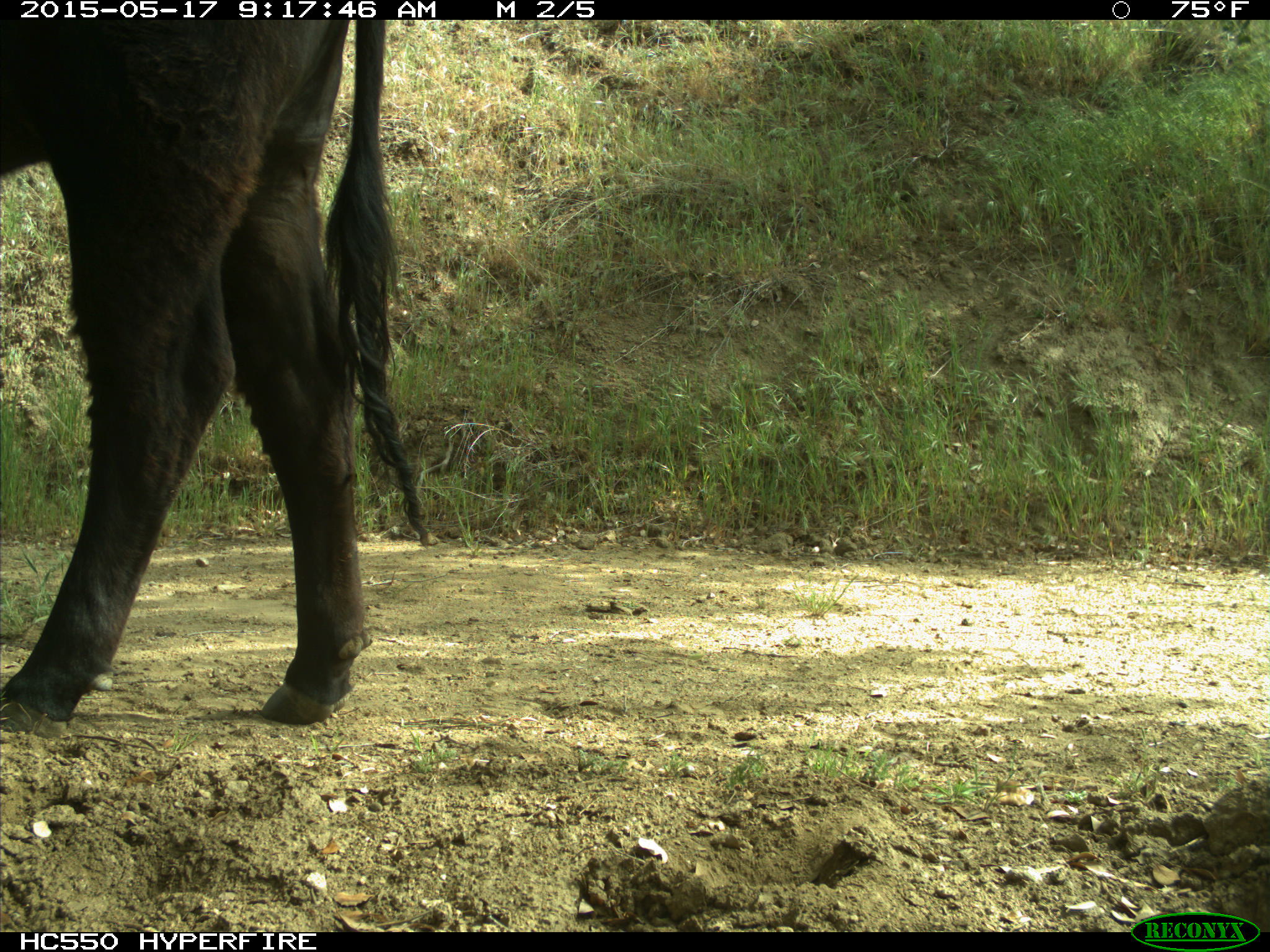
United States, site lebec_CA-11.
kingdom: Animalia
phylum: Chordata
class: Mammalia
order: Artiodactyla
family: Bovidae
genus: Bos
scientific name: Bos taurus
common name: domestic cow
Bos taurus (domestic cow).